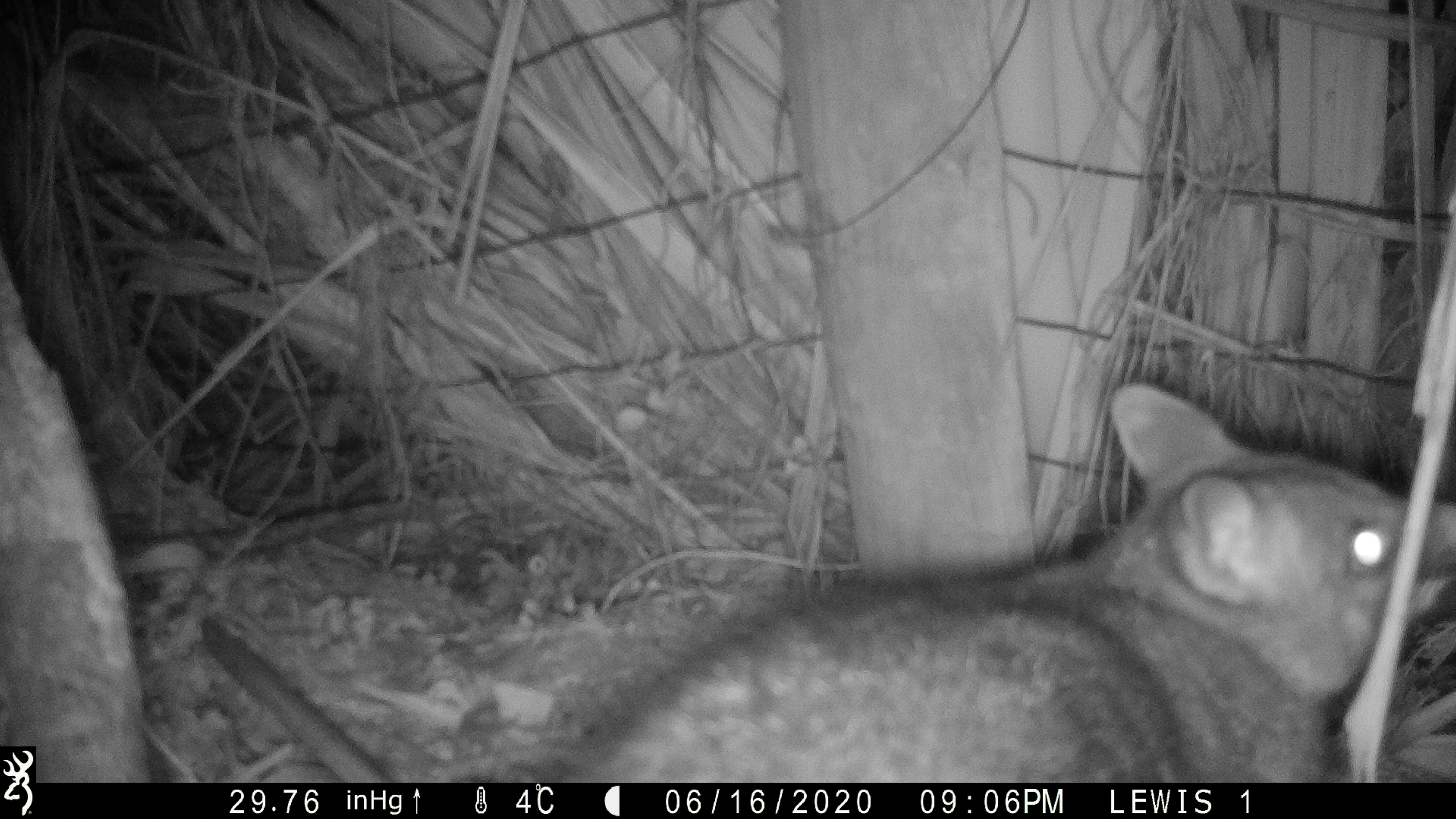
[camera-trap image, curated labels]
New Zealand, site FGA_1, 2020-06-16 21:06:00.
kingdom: Animalia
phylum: Chordata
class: Mammalia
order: Diprotodontia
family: Phalangeridae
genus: Trichosurus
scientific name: Trichosurus vulpecula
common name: common brushtail possum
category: possum